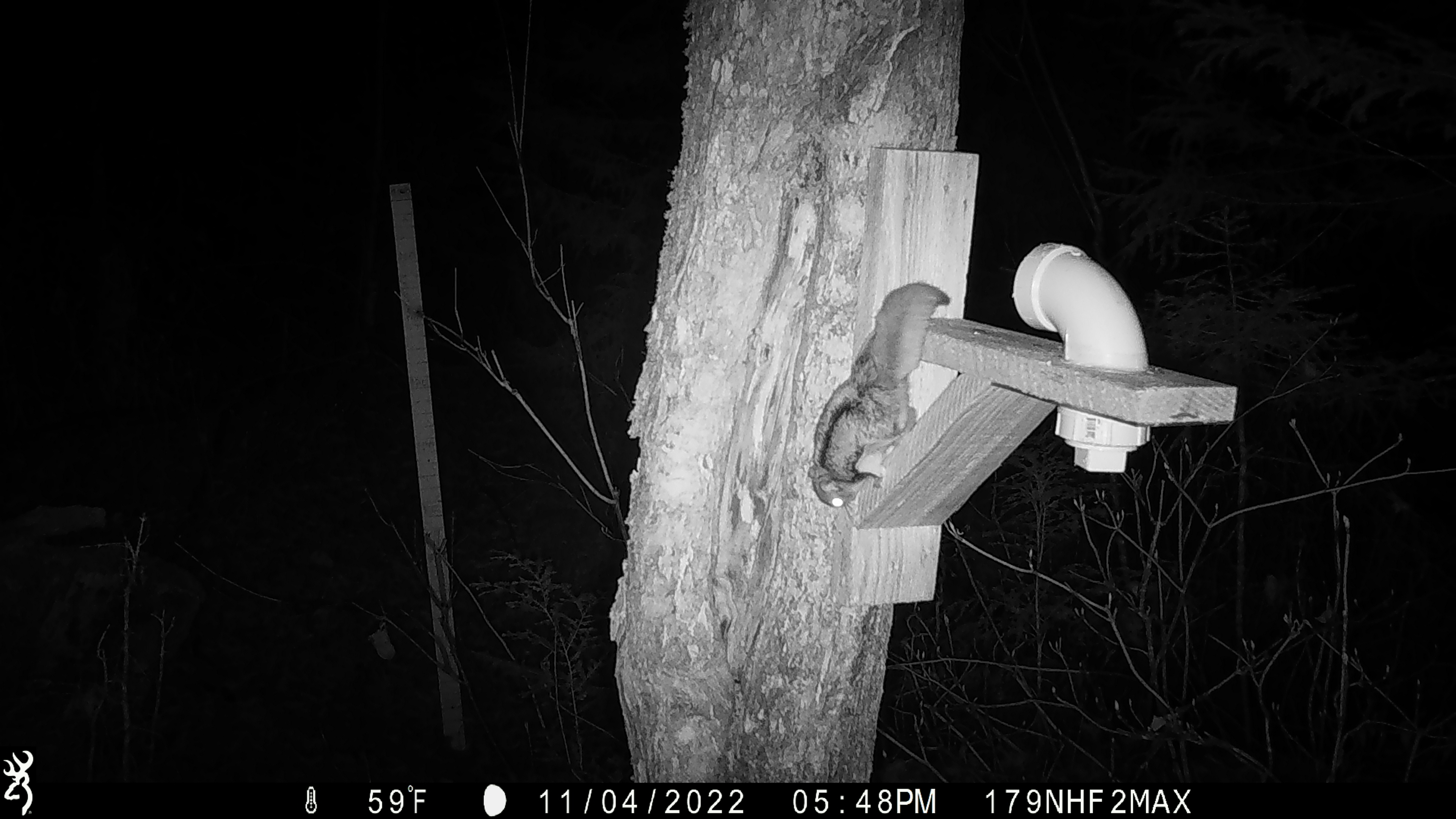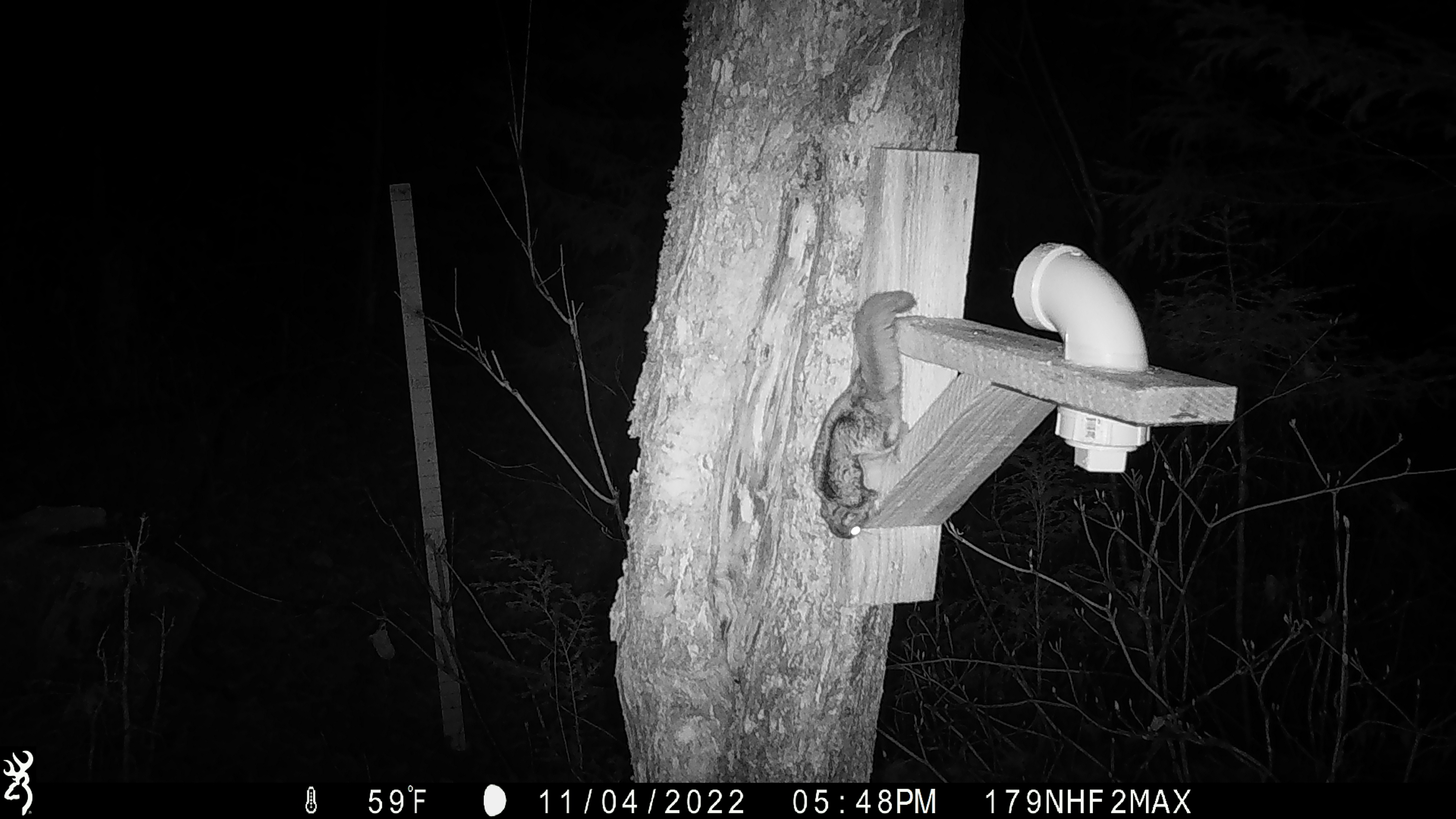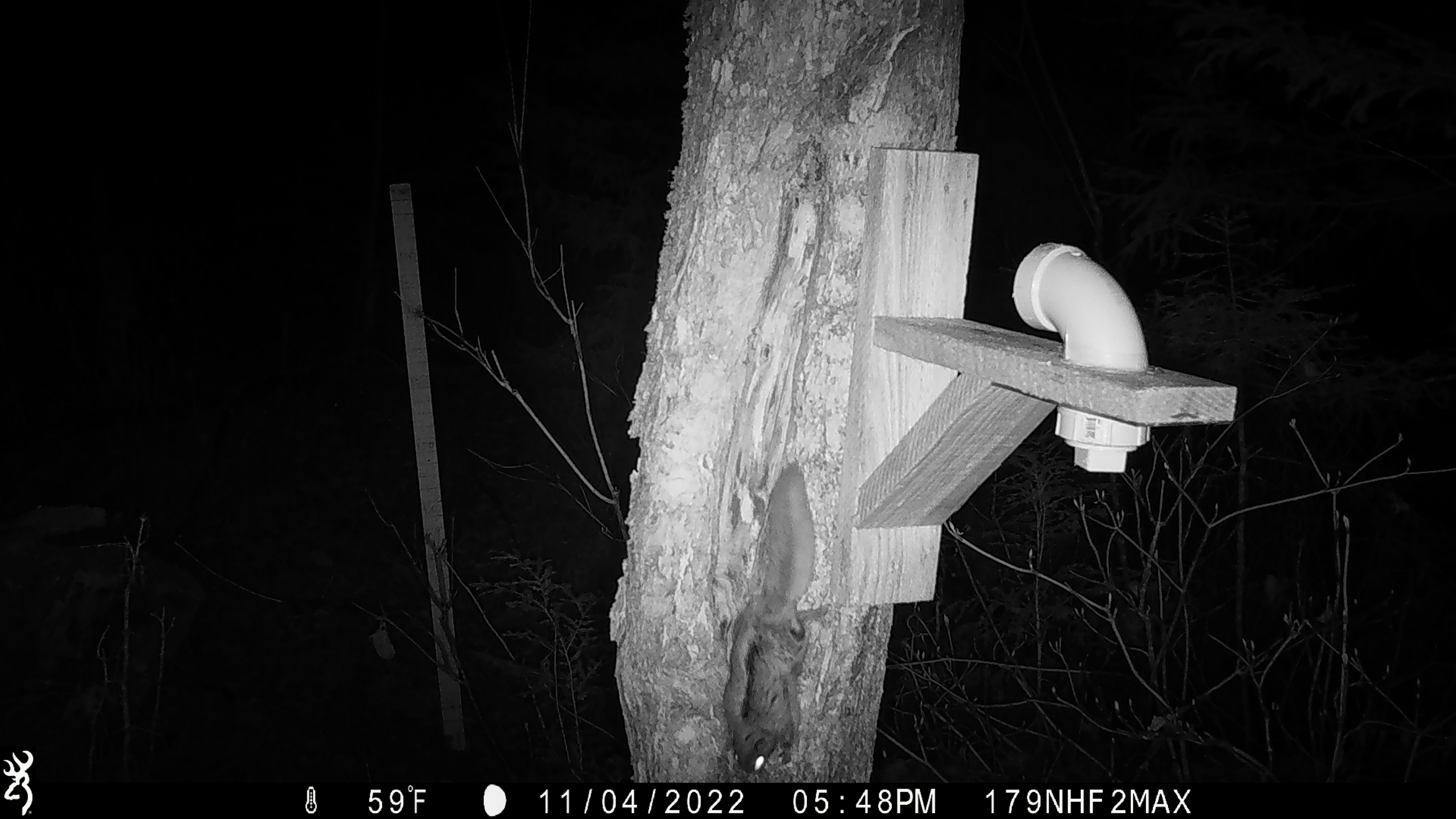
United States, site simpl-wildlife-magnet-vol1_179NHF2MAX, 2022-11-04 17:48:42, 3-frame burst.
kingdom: Animalia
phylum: Chordata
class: Mammalia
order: Rodentia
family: Sciuridae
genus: Glaucomys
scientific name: Glaucomys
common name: flying squirrel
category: flying squirrel sp.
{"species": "flying squirrel sp. (flying squirrel) (Glaucomys)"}